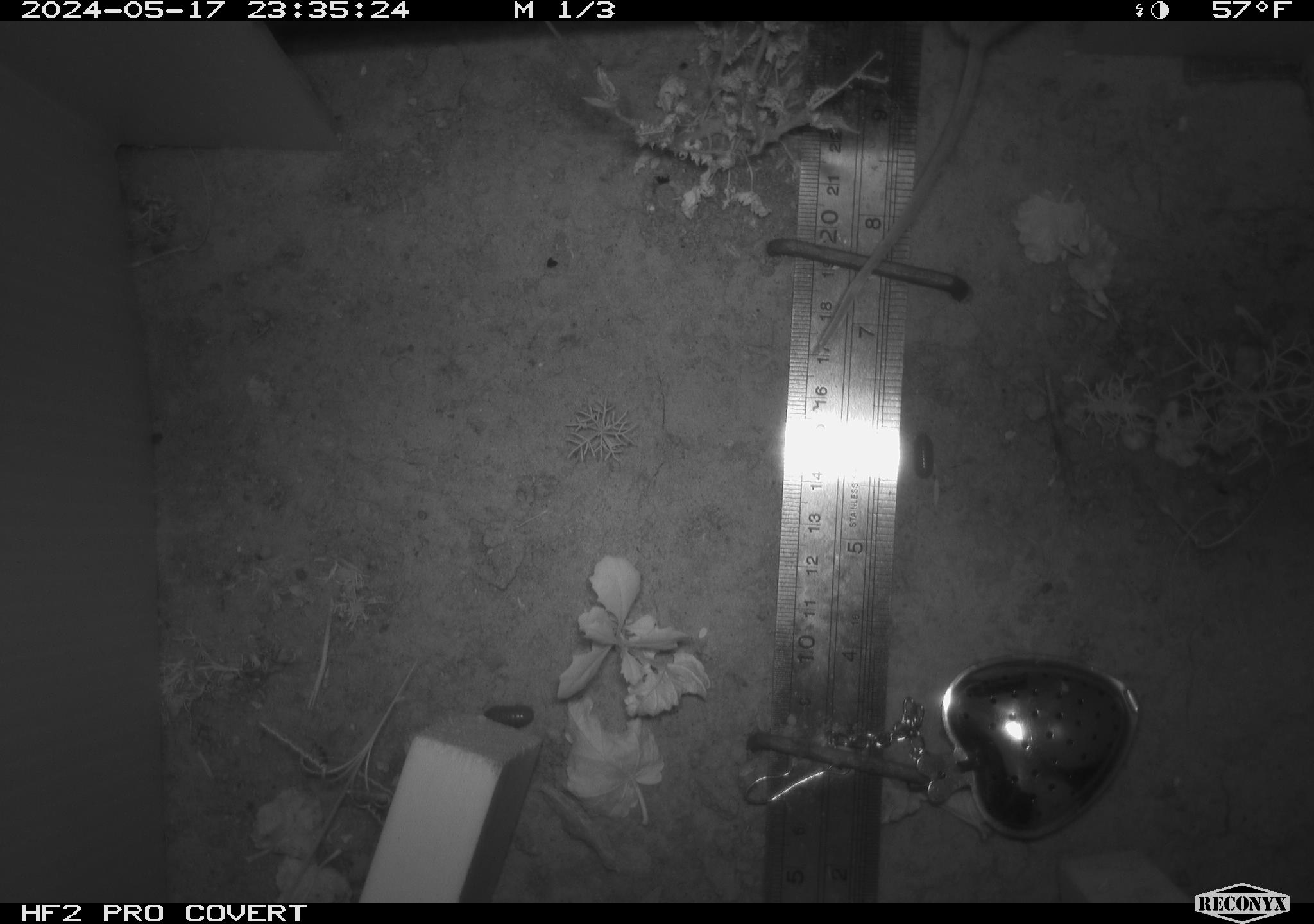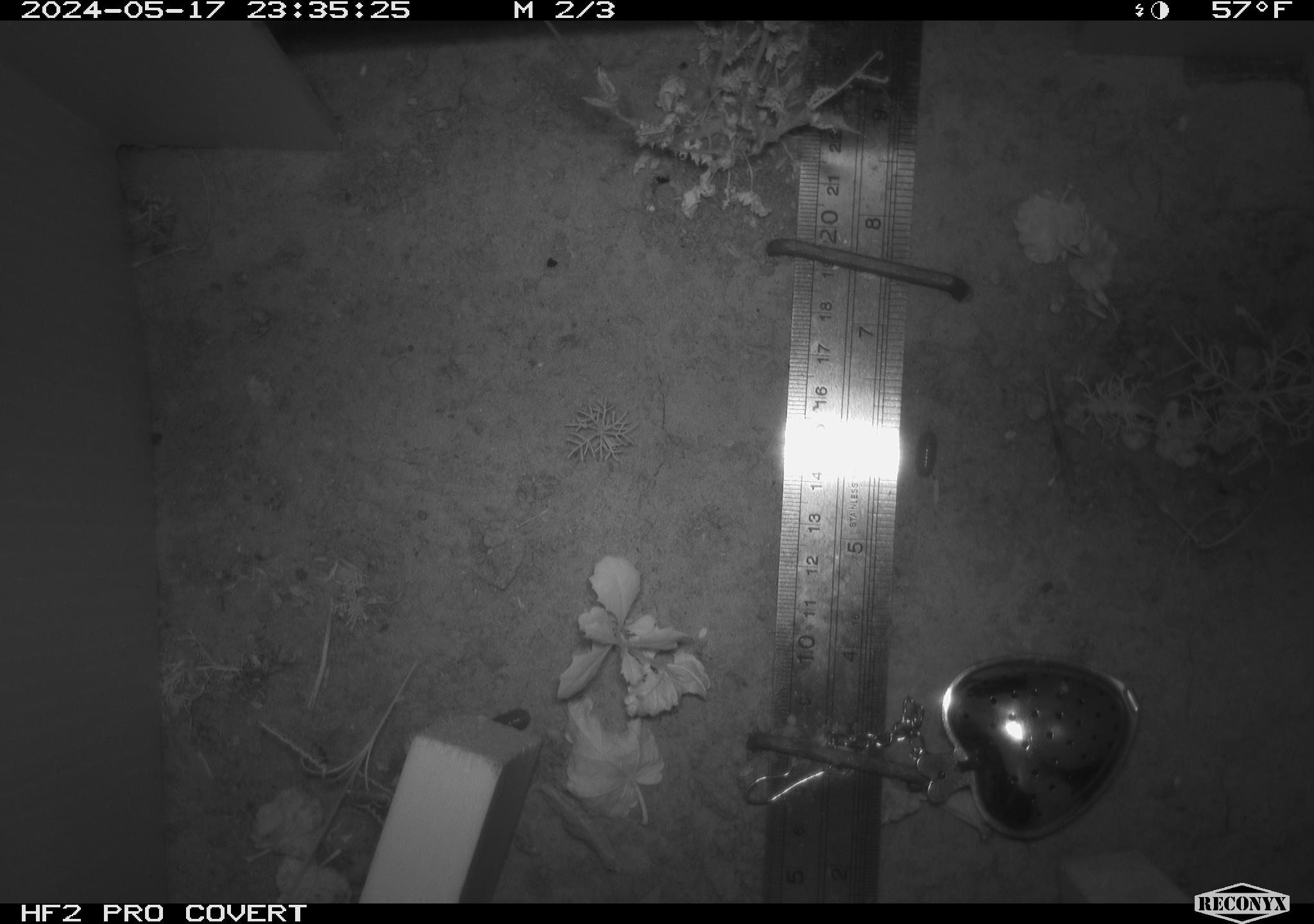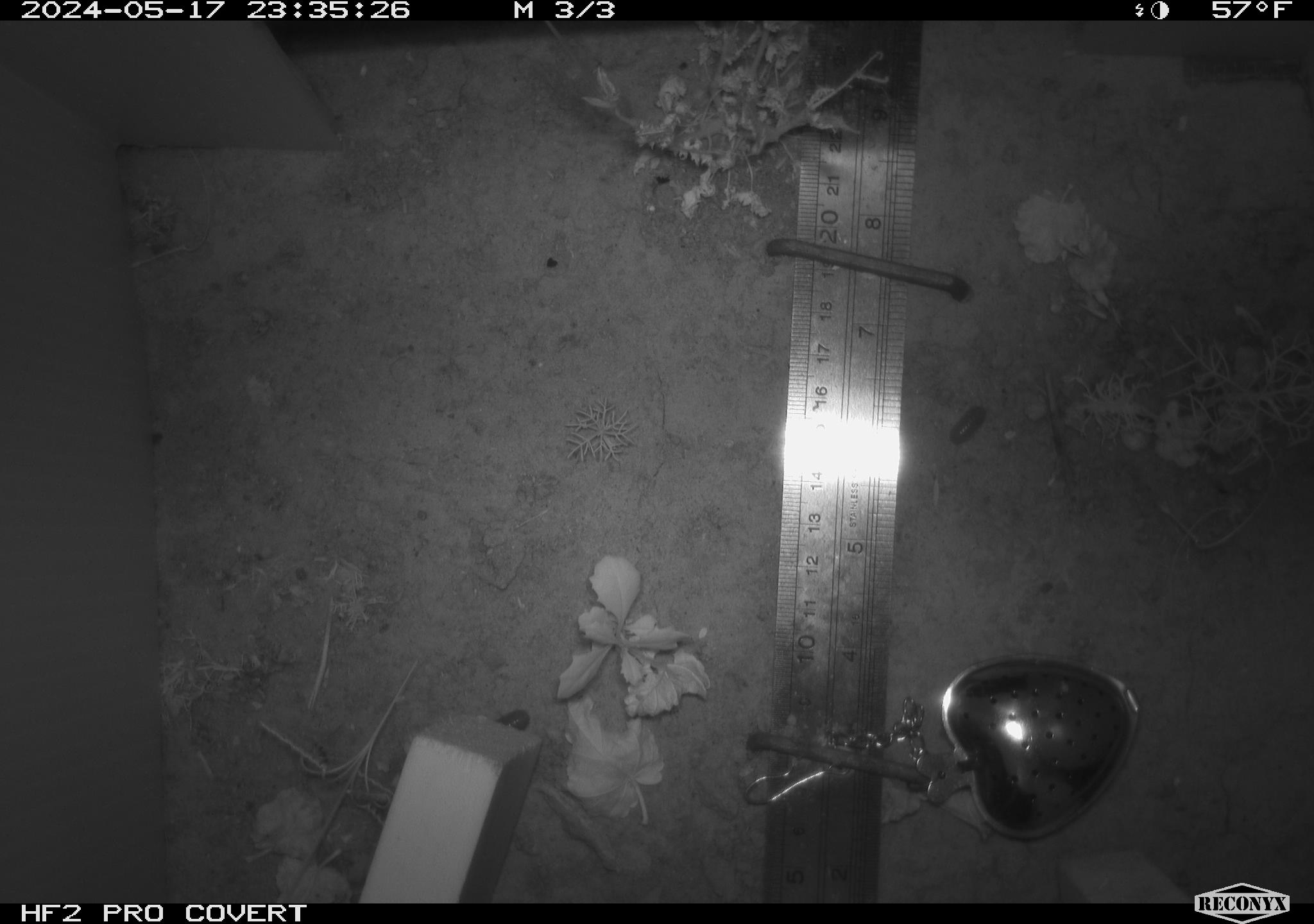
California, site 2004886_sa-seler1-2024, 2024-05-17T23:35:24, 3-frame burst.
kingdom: Animalia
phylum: Chordata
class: Mammalia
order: Rodentia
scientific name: Rodentia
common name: mouse species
Mouse species (Rodentia).